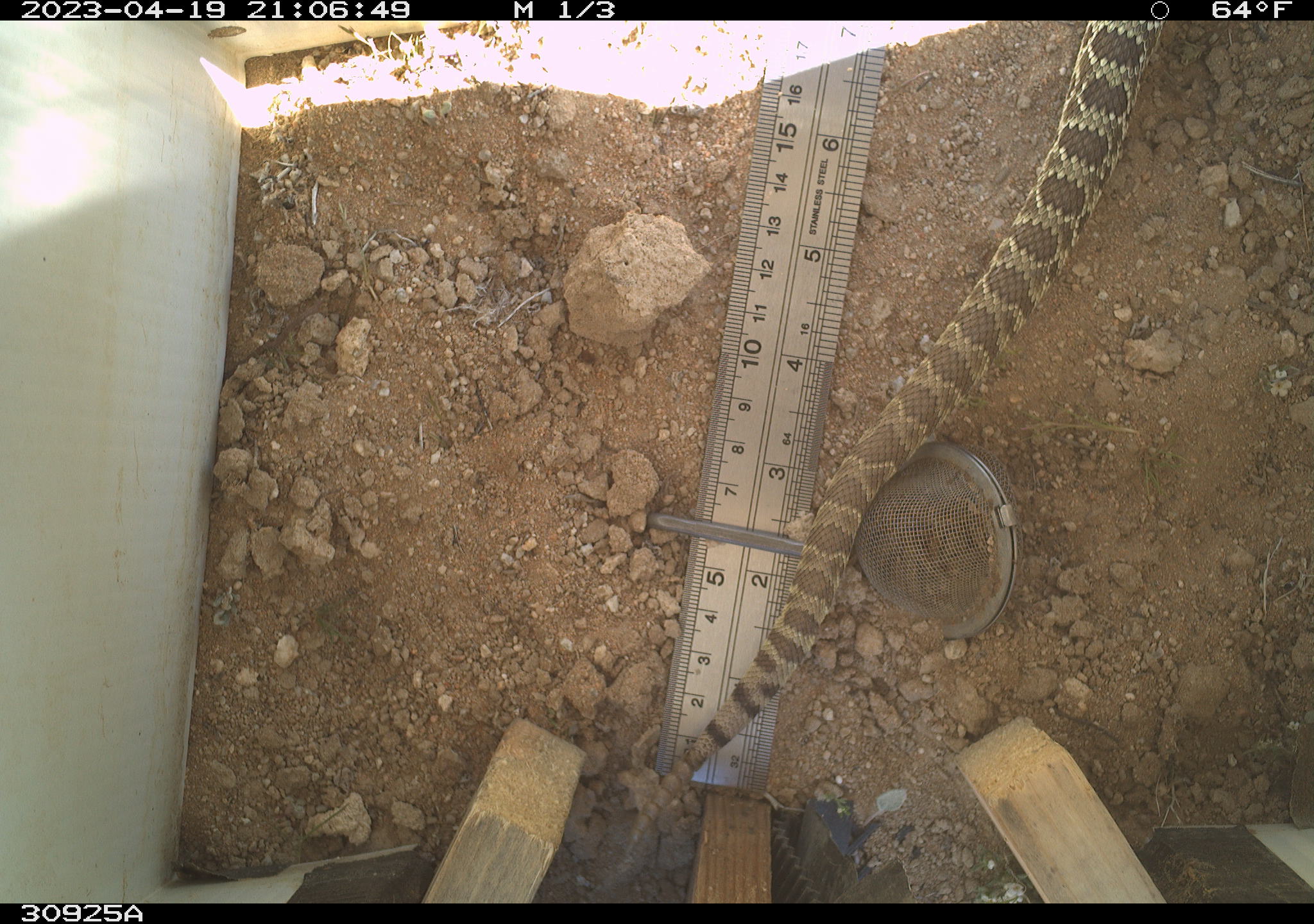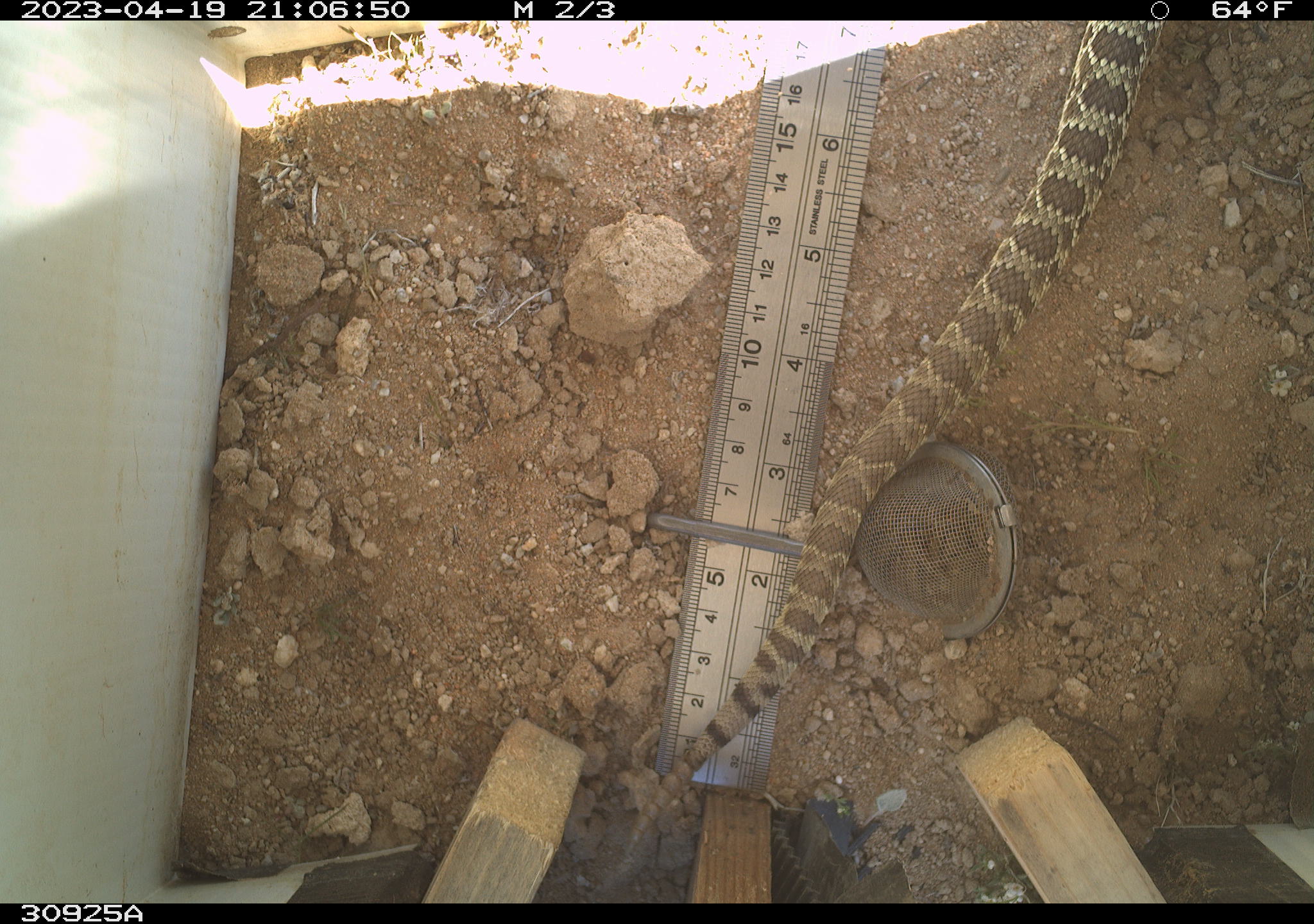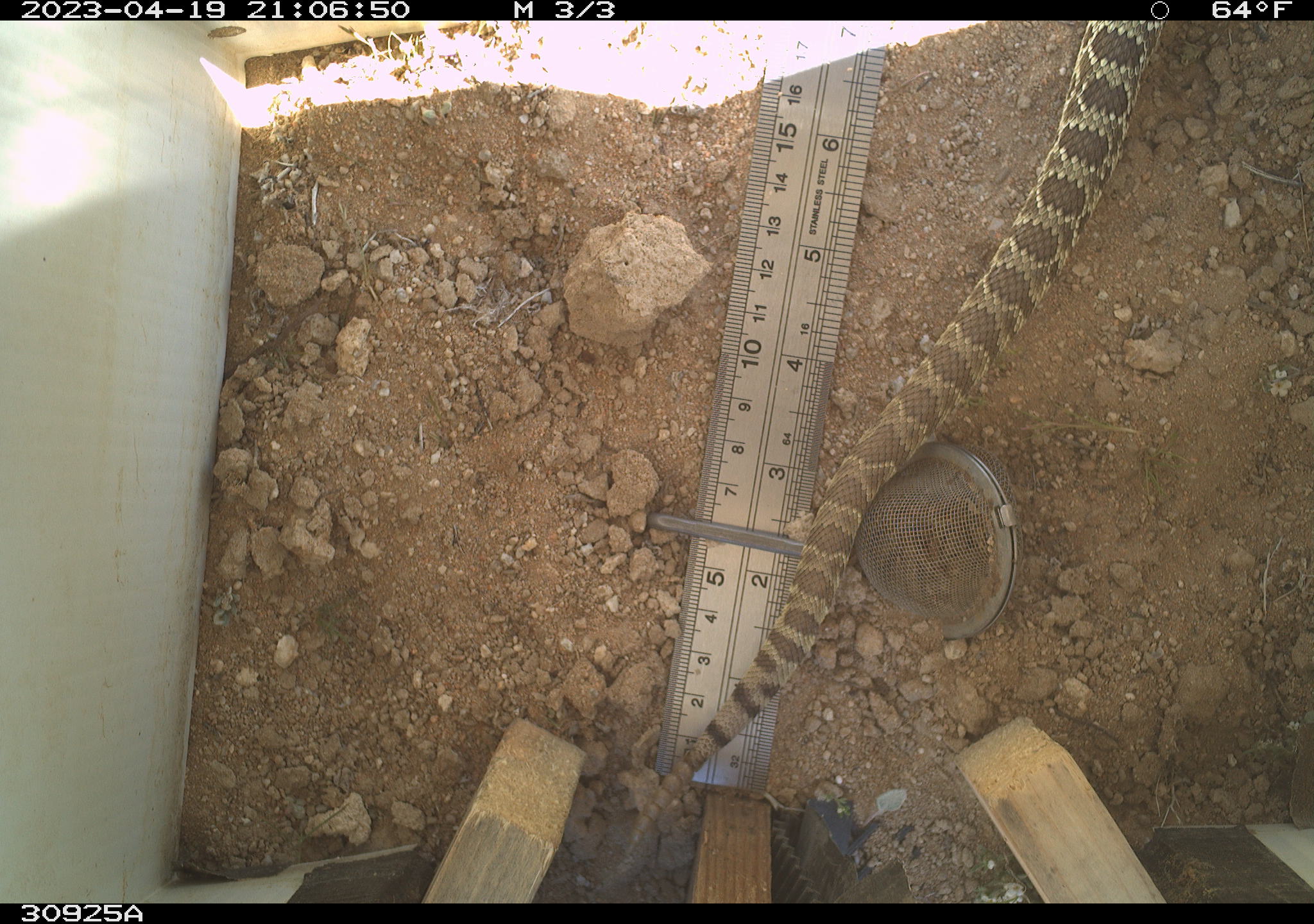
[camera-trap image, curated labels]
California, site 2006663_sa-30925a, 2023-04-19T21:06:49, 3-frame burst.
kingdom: Animalia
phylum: Chordata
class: Reptilia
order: Squamata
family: Viperidae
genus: Crotalus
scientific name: Crotalus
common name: rattlers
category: crotalus species